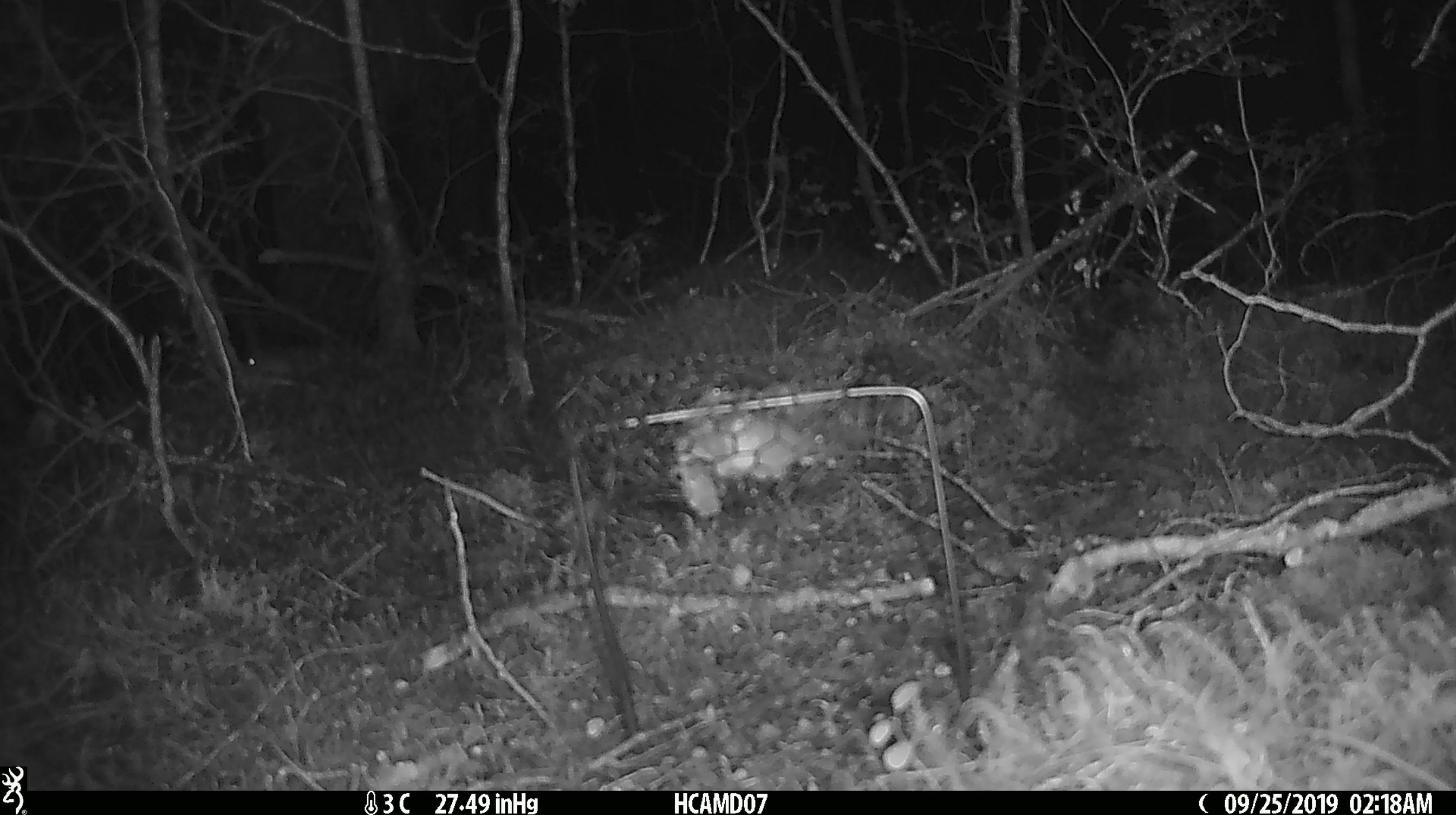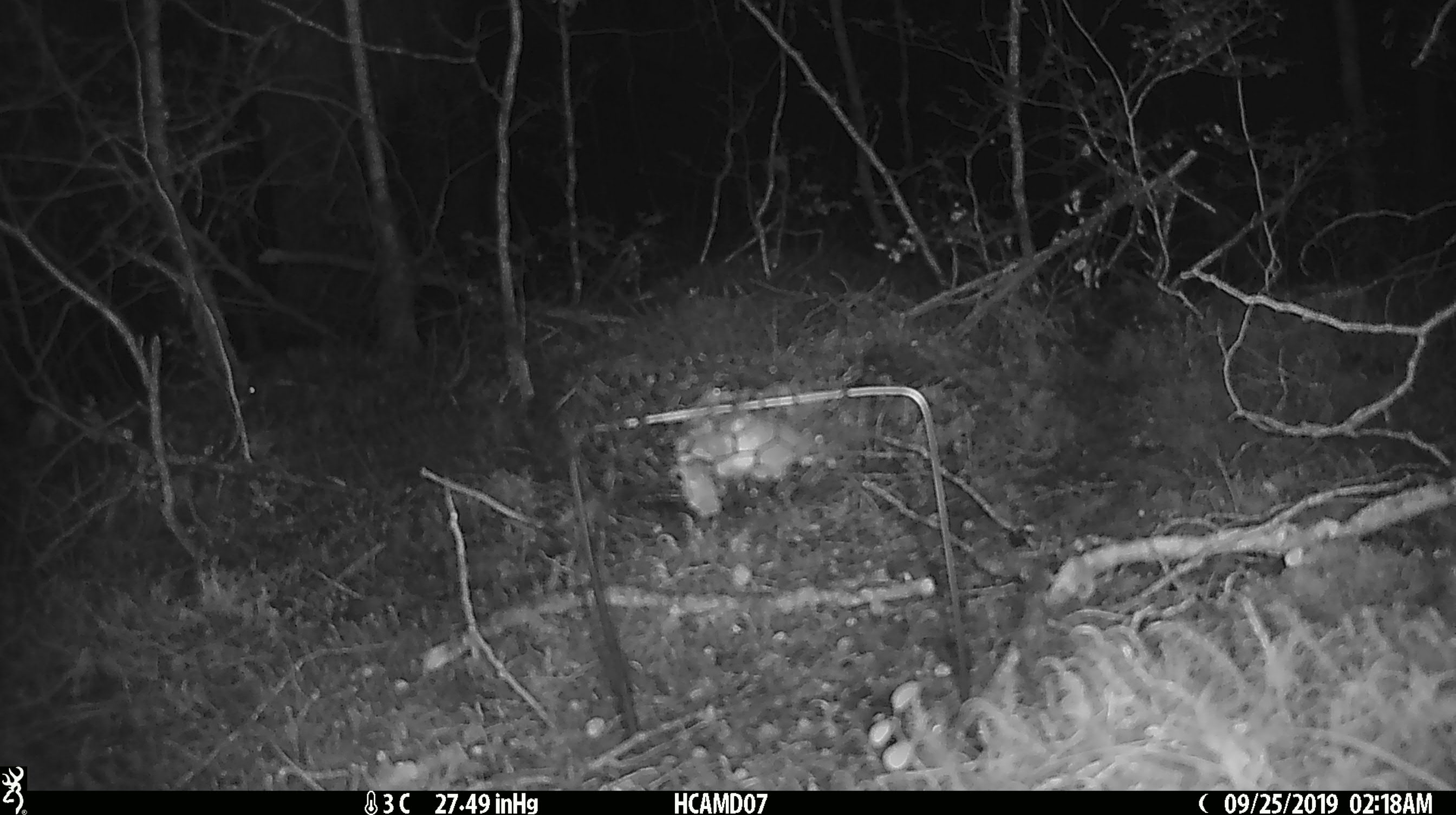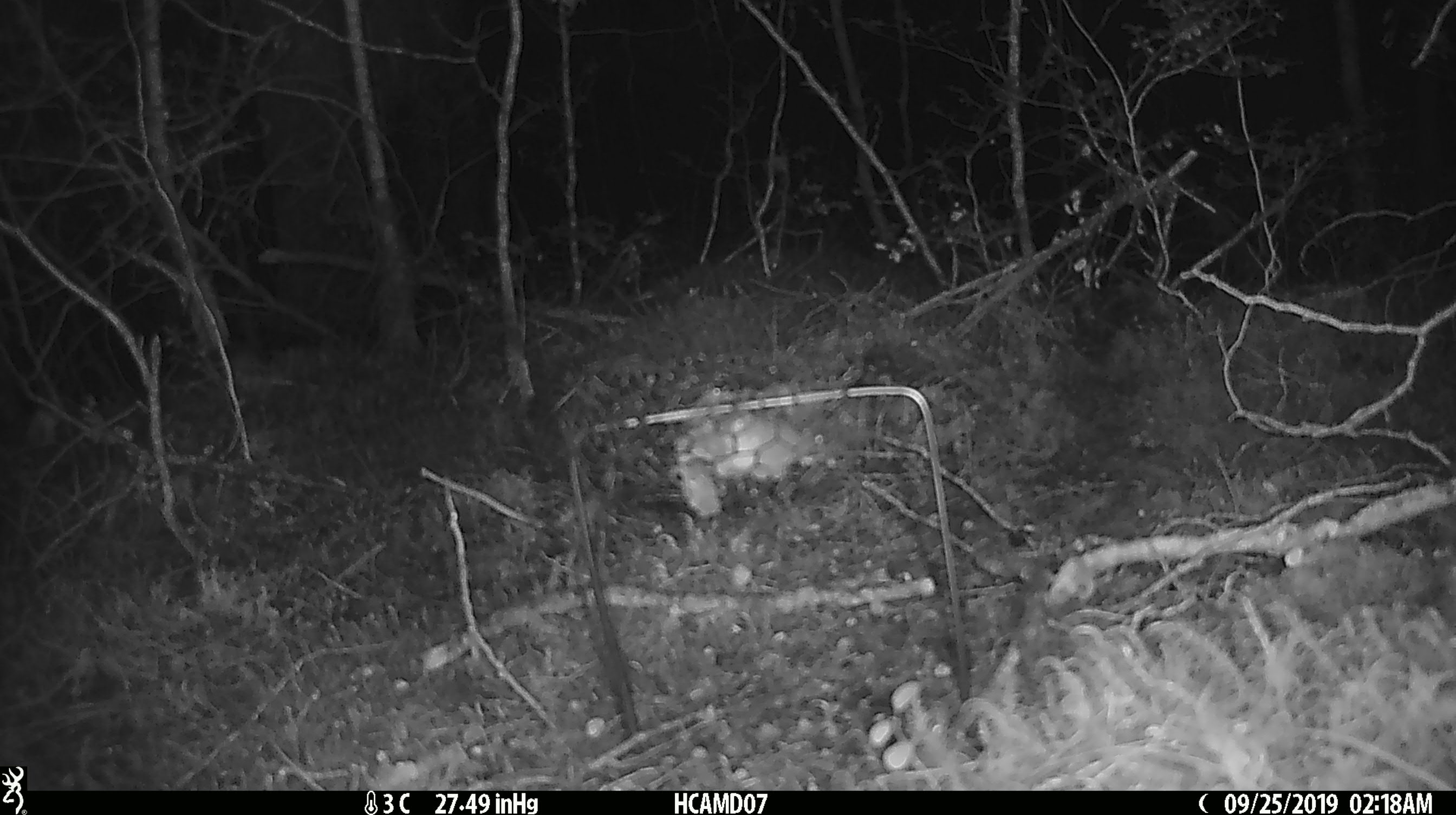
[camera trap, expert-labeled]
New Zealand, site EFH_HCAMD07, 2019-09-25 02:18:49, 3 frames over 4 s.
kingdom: Animalia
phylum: Chordata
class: Mammalia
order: Rodentia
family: Muridae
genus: Mus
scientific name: Mus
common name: mouse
Mouse (Mus).